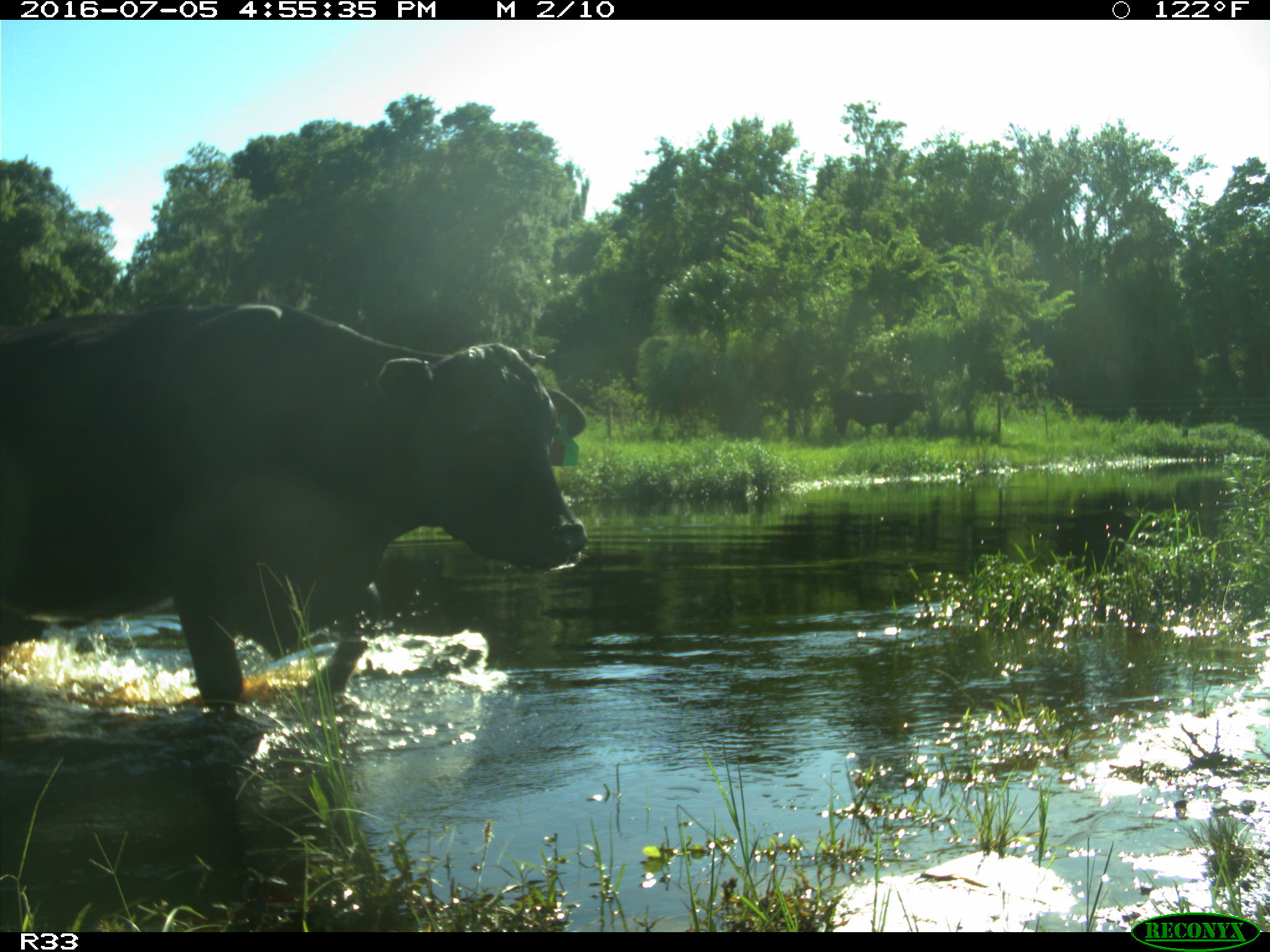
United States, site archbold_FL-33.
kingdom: Animalia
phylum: Chordata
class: Mammalia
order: Artiodactyla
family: Bovidae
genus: Bos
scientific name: Bos taurus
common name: domestic cow